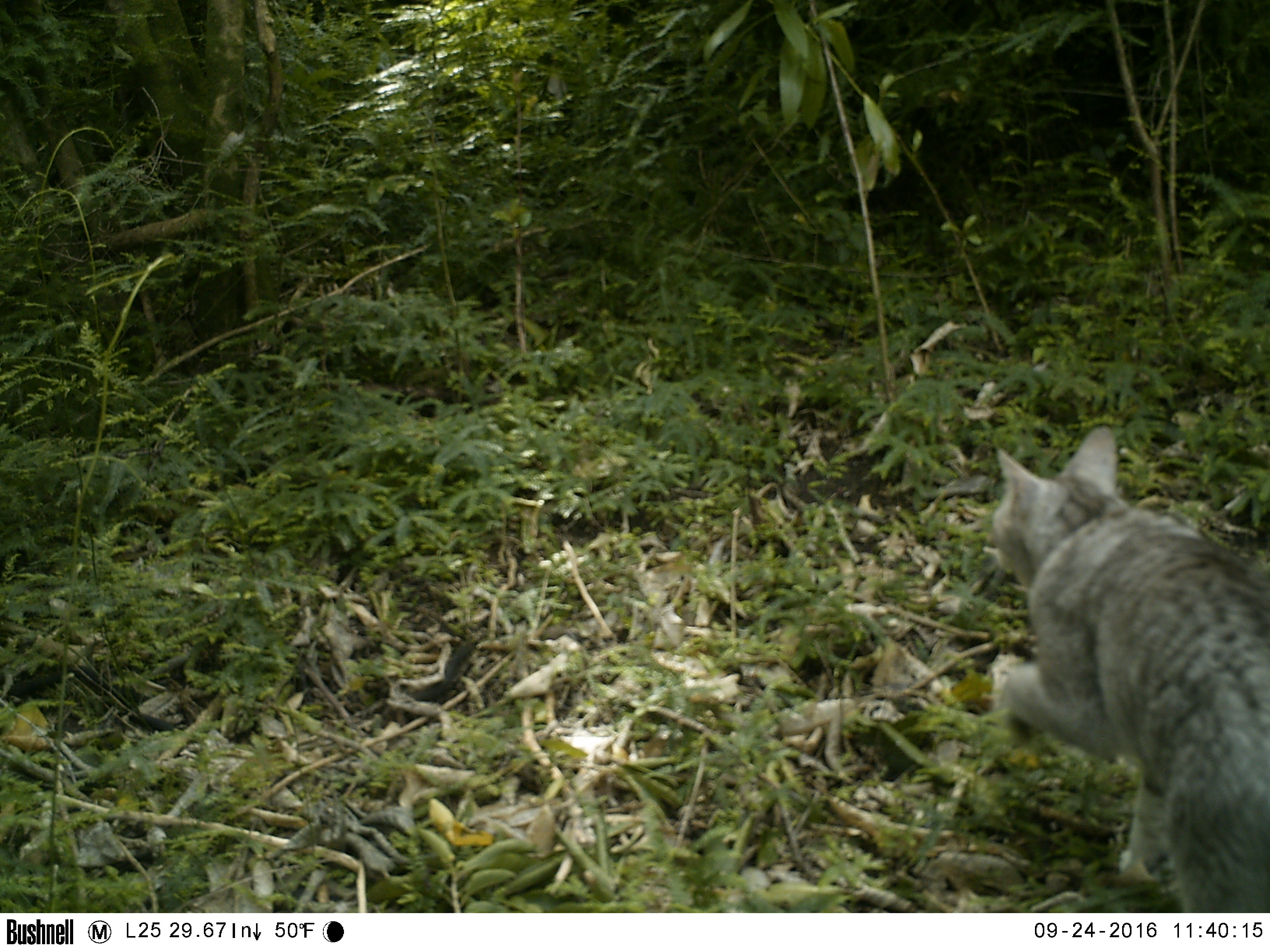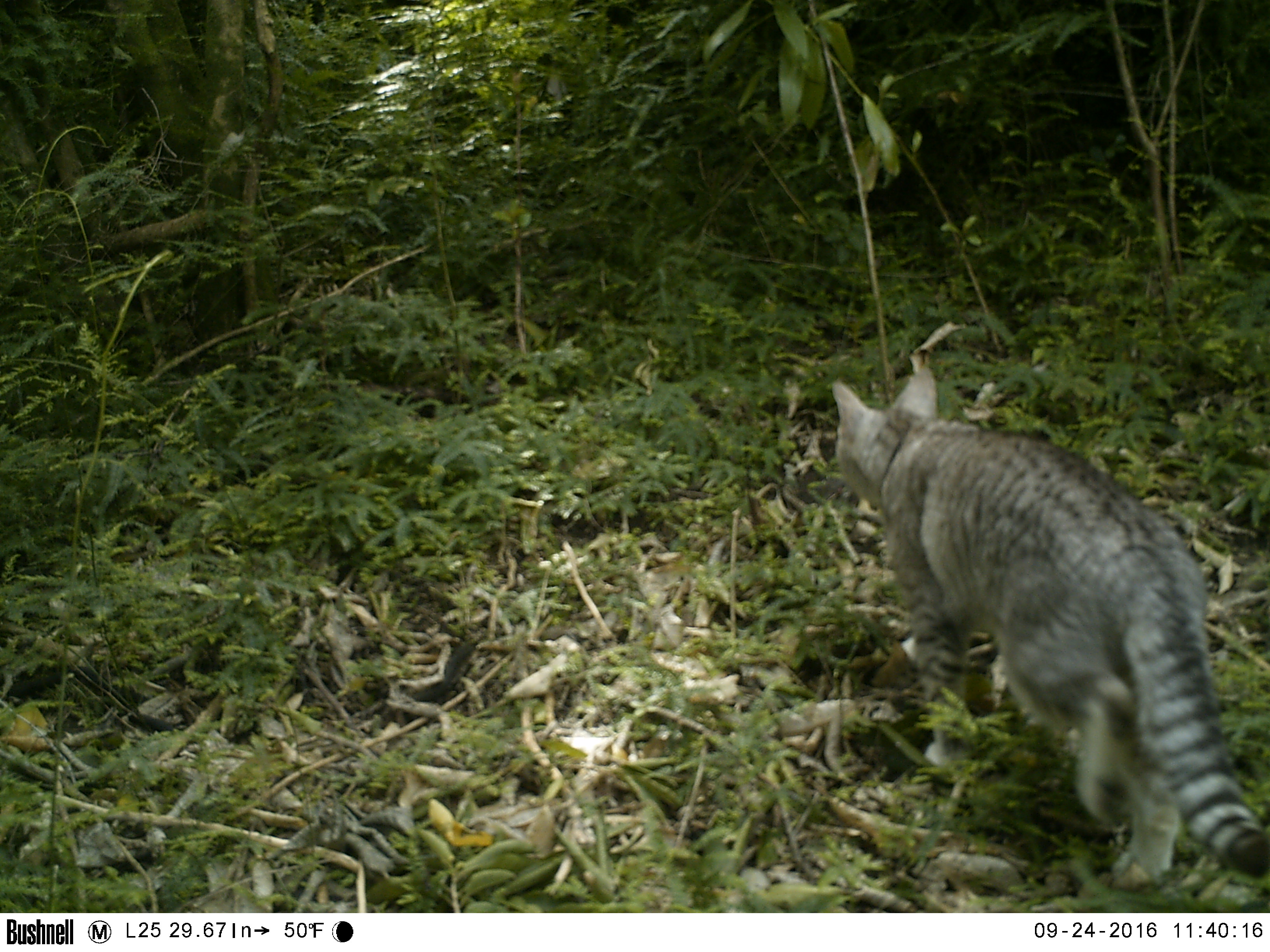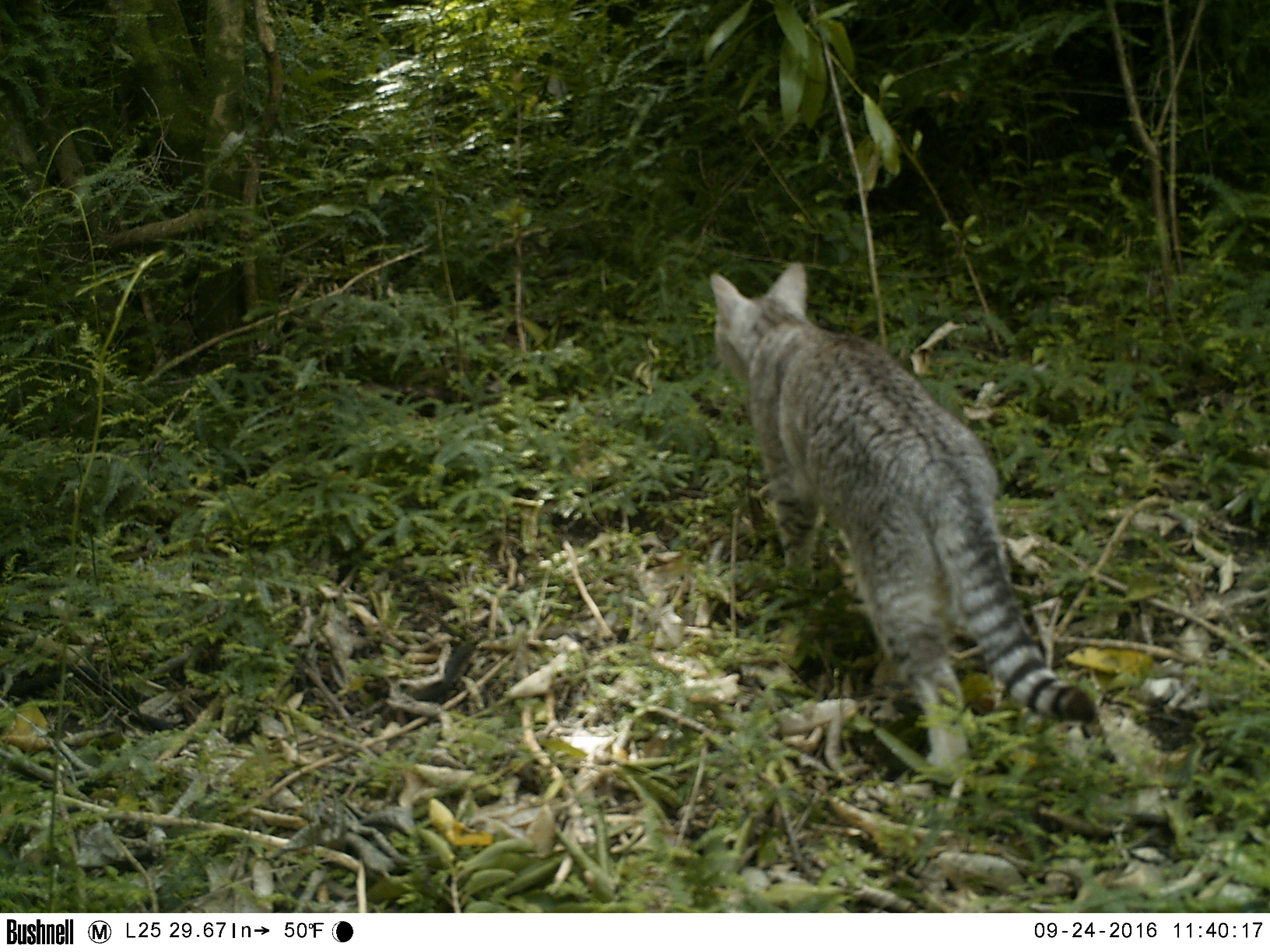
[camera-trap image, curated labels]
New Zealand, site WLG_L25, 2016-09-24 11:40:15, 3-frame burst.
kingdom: Animalia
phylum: Chordata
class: Mammalia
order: Carnivora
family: Felidae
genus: Felis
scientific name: Felis catus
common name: domestic cat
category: cat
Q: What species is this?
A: Cat (domestic cat) (Felis catus).